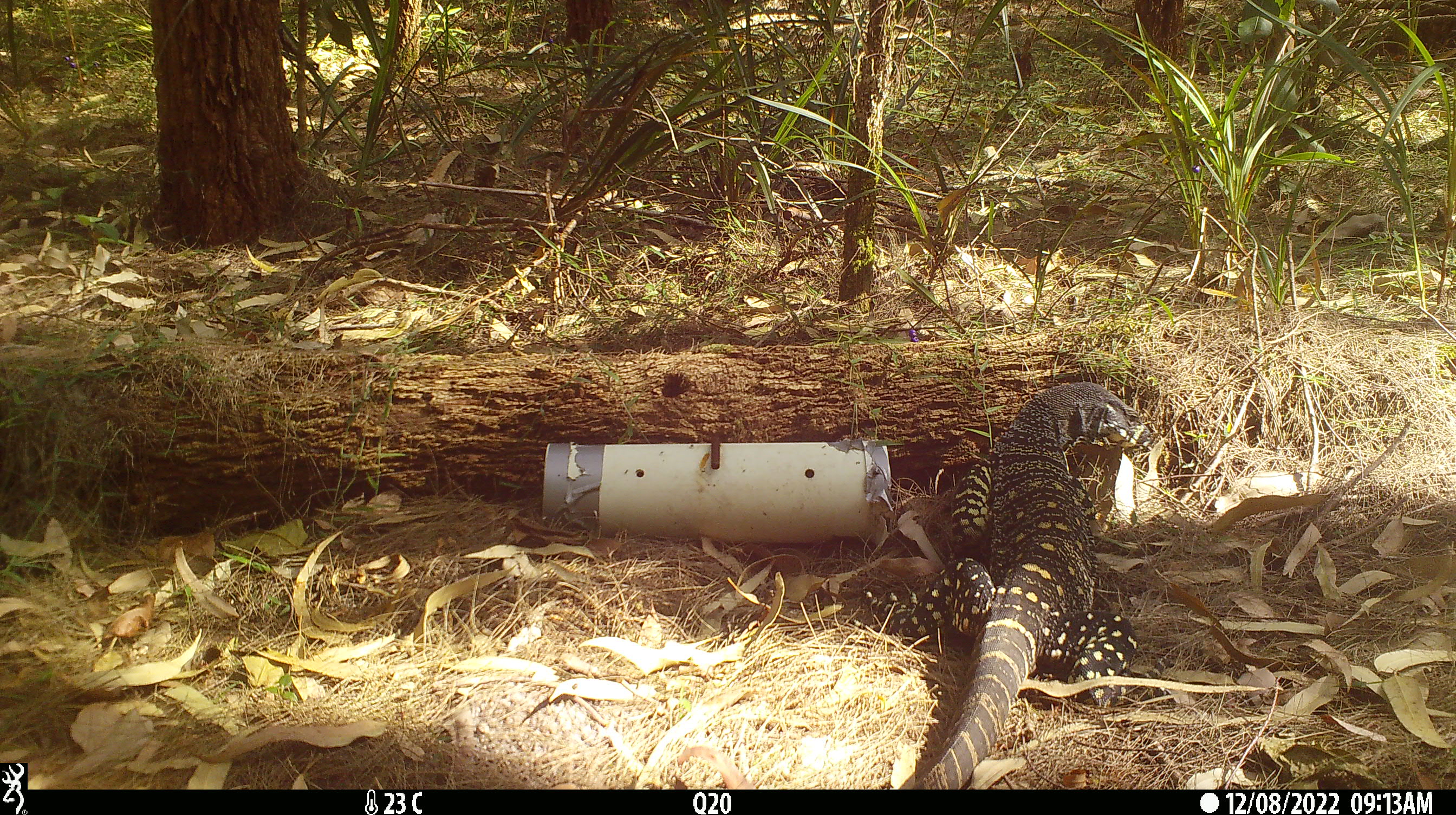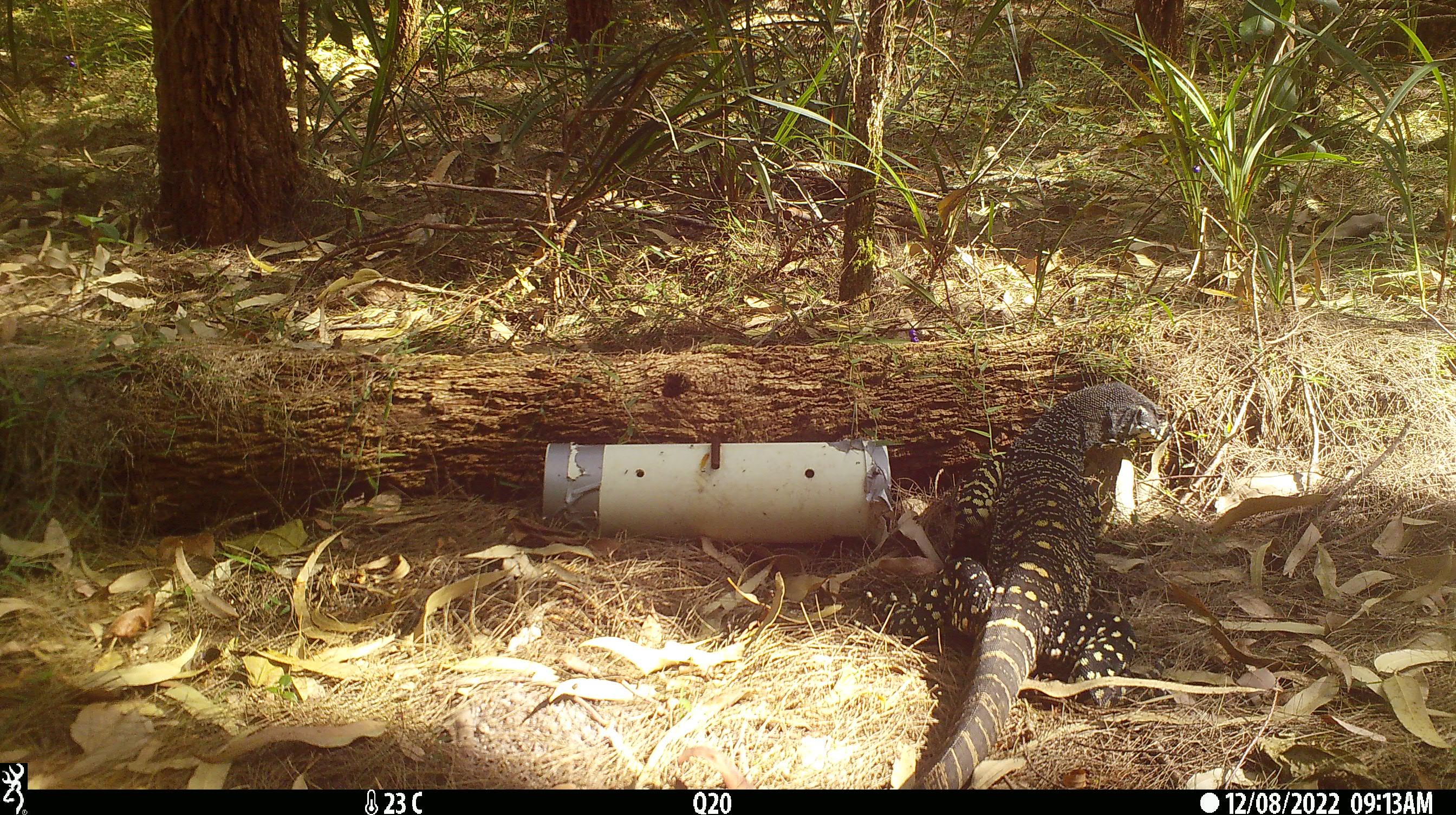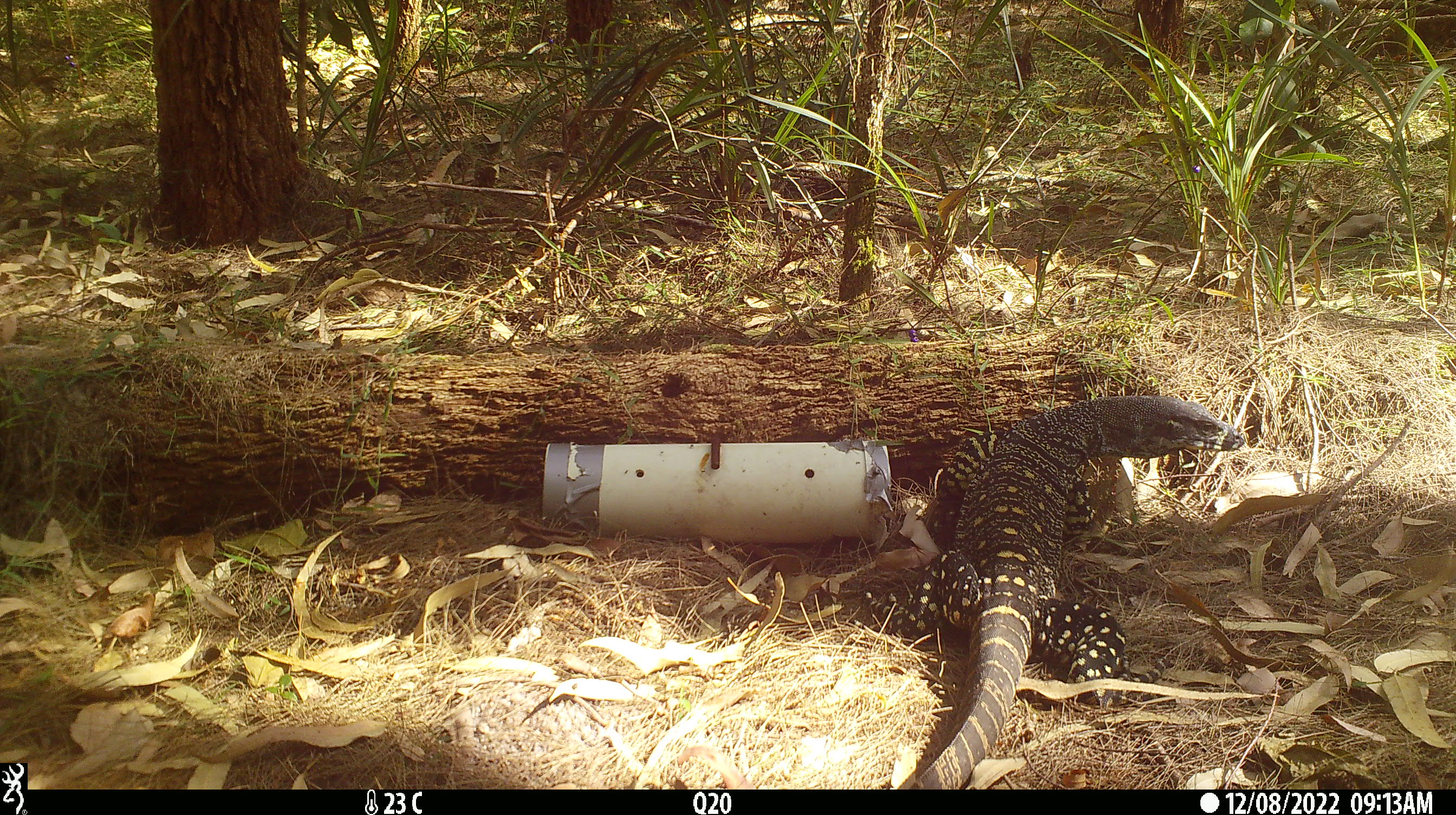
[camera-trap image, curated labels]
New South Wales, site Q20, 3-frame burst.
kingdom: Animalia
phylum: Chordata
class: Reptilia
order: Squamata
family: Varanidae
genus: Varanus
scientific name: Varanus varius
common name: lace monitor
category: goanna